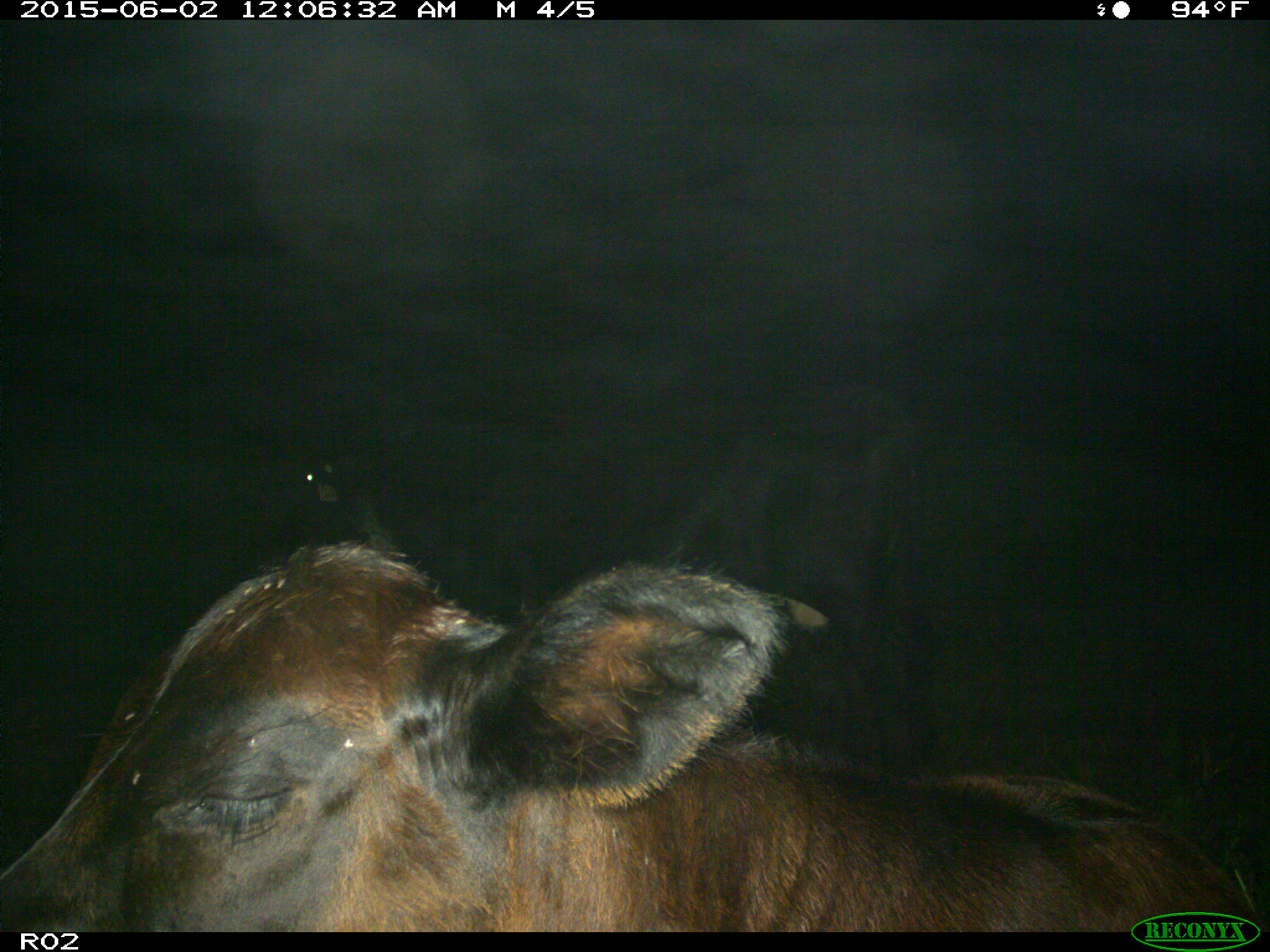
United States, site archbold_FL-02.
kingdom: Animalia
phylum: Chordata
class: Mammalia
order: Artiodactyla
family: Bovidae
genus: Bos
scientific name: Bos taurus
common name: domestic cow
Bos taurus (domestic cow).